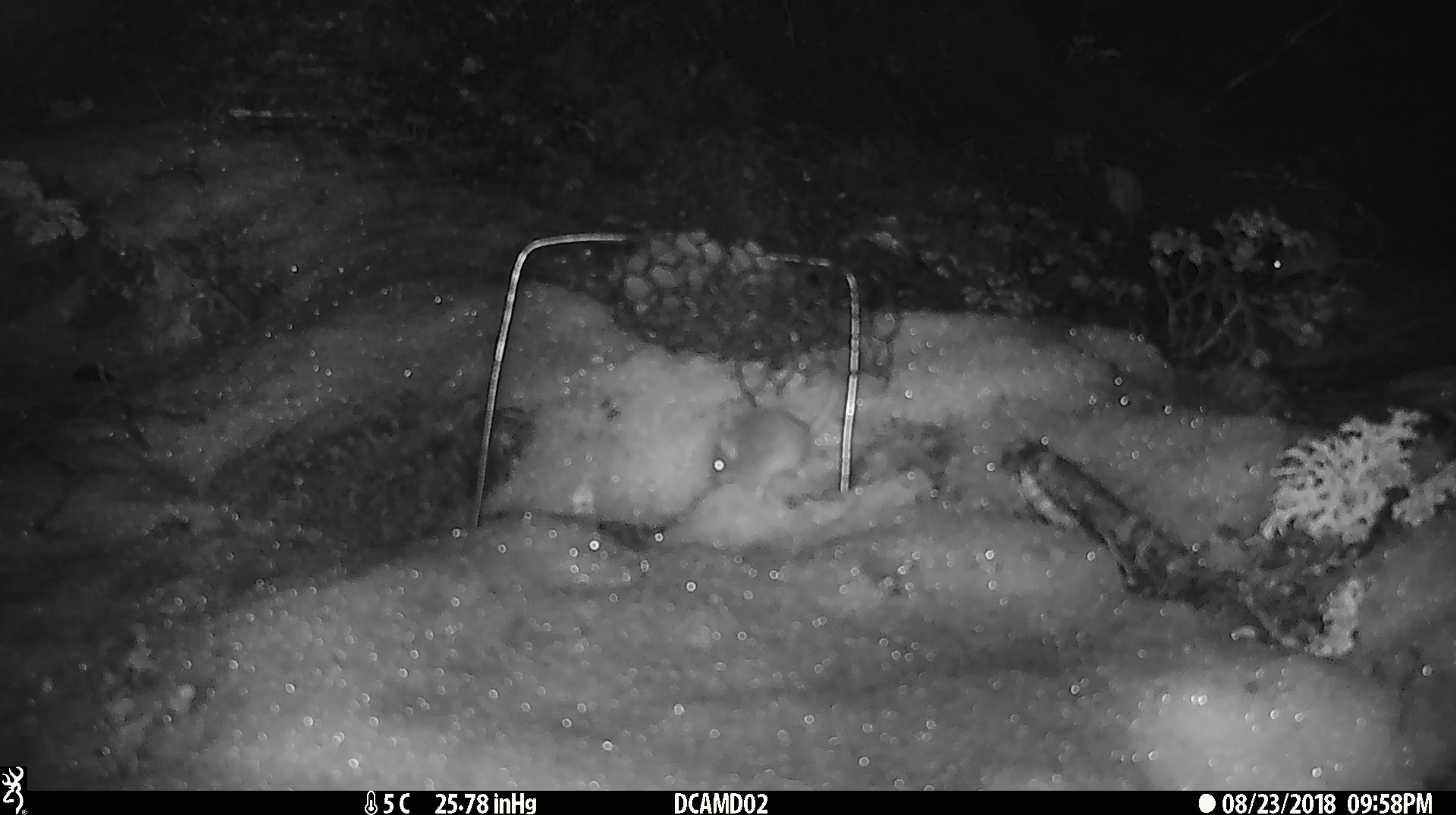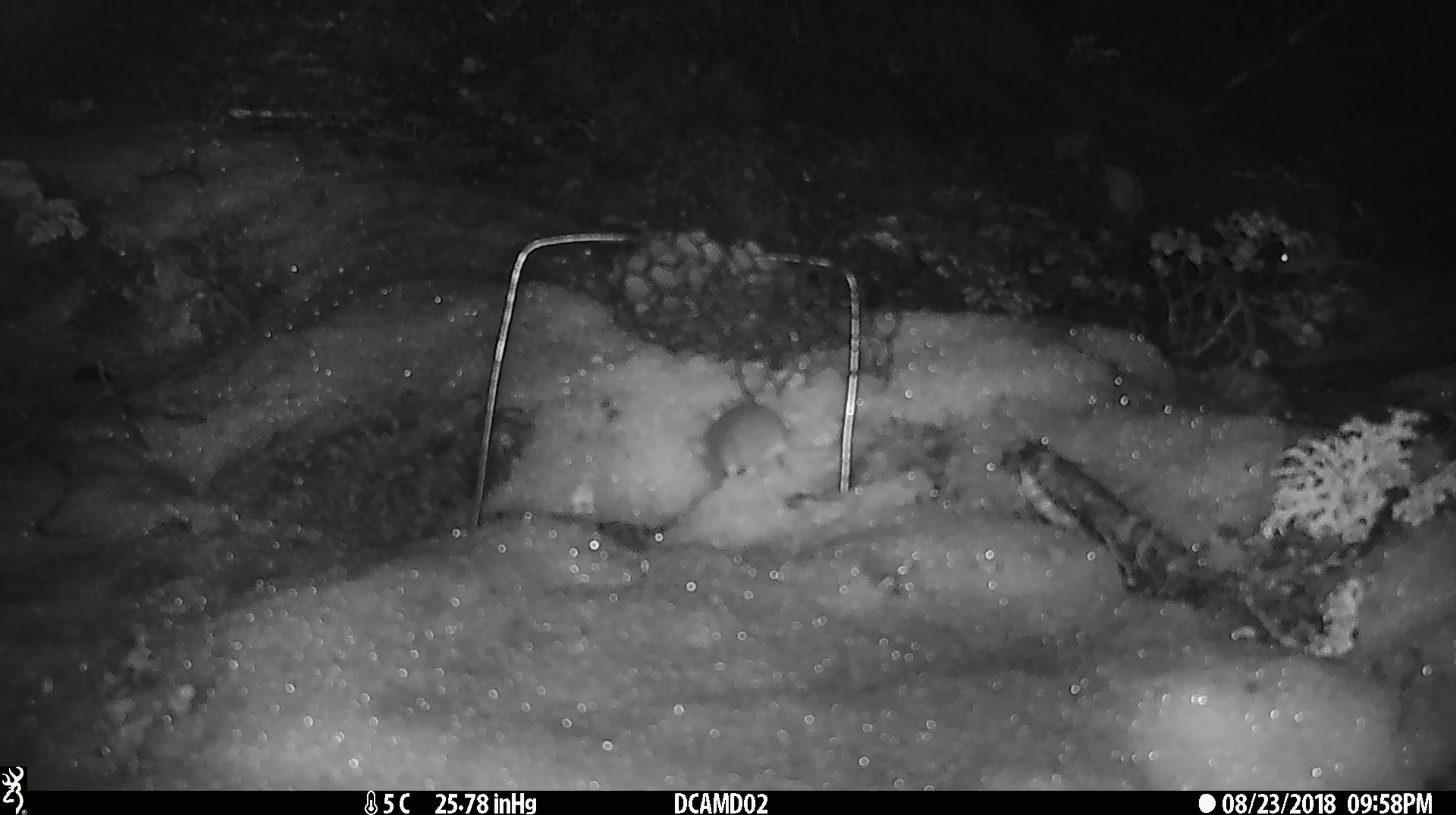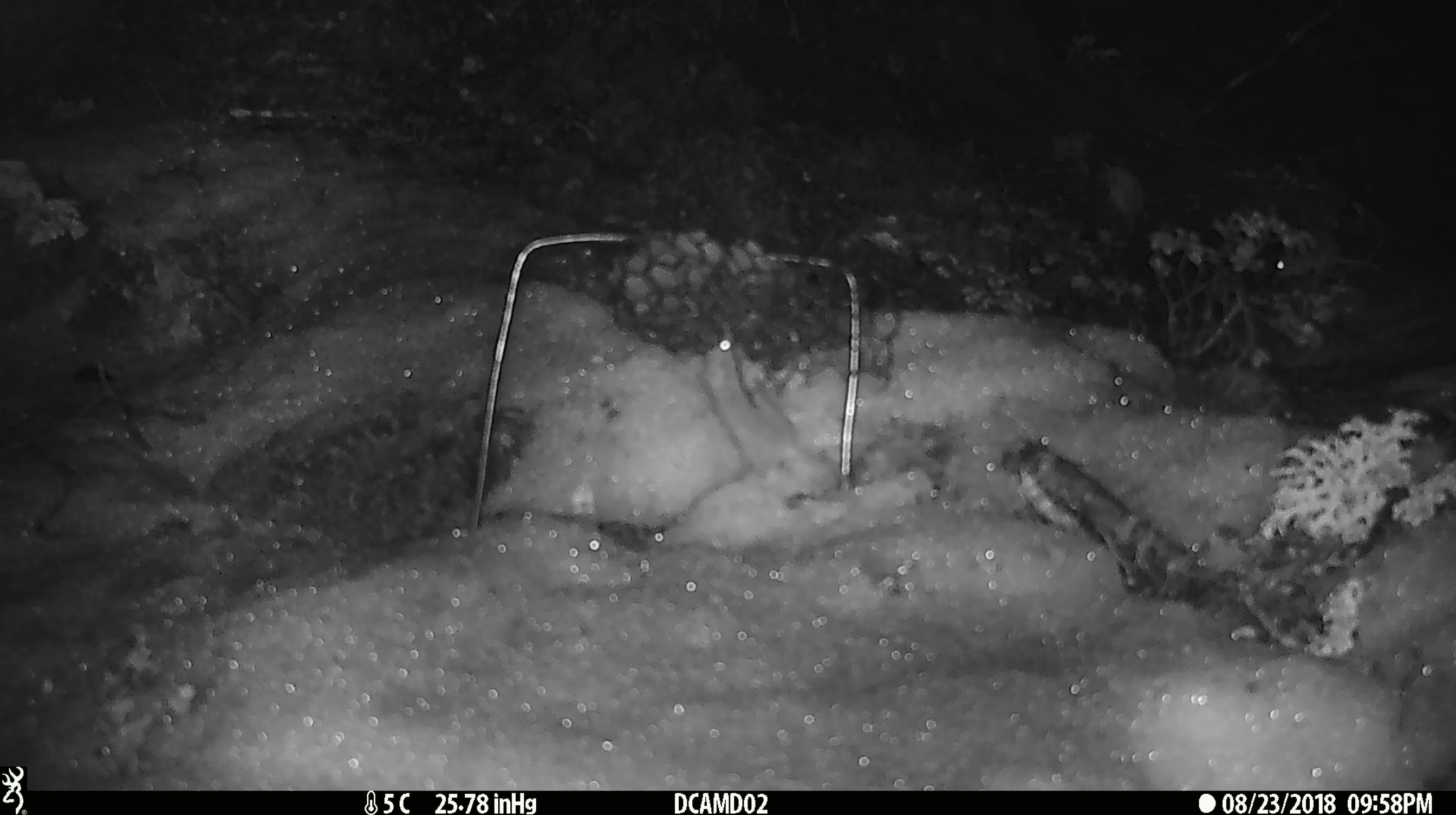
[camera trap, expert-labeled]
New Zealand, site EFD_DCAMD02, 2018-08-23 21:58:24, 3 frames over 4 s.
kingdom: Animalia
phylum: Chordata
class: Mammalia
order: Rodentia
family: Muridae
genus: Mus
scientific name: Mus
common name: mouse